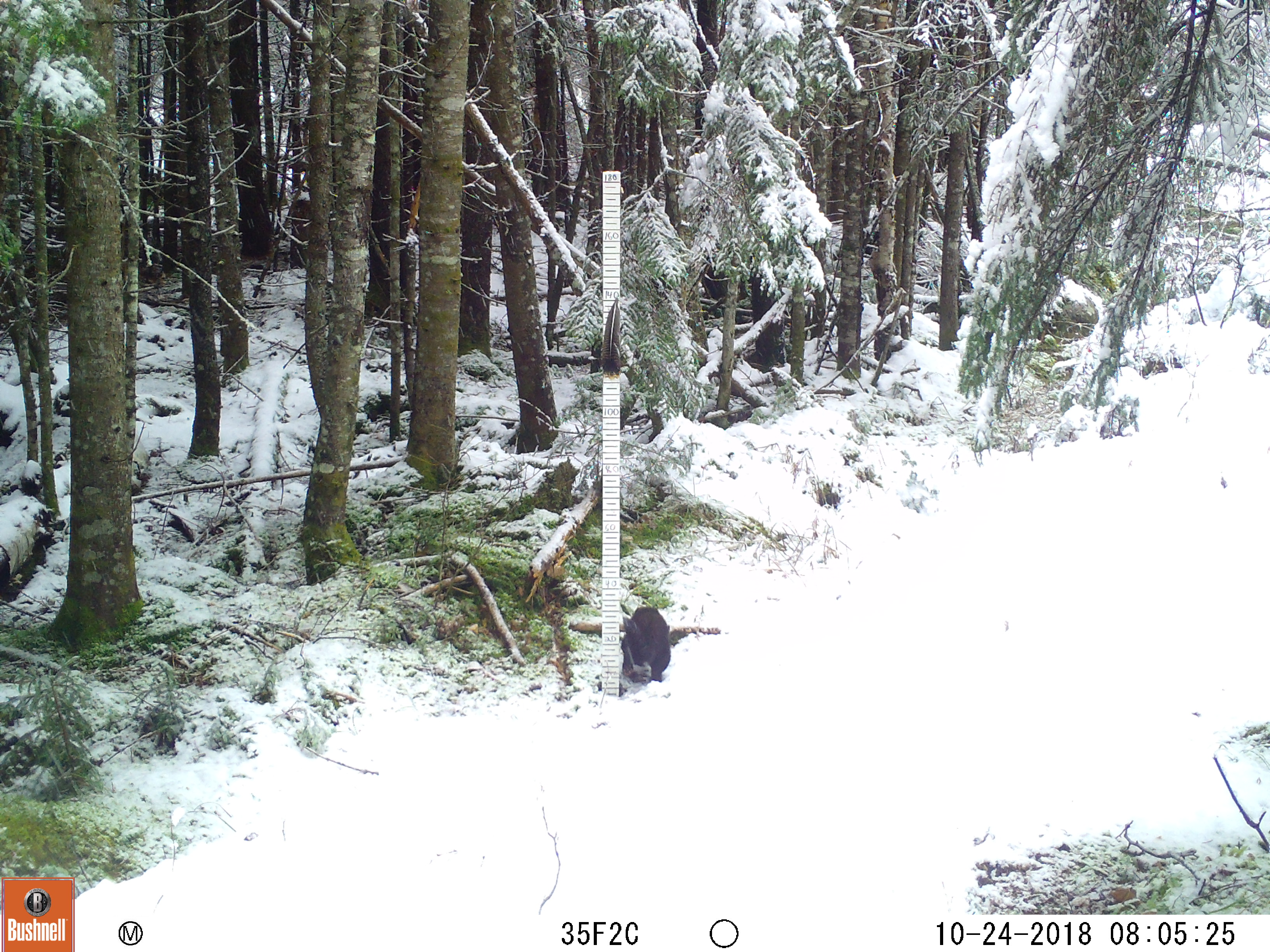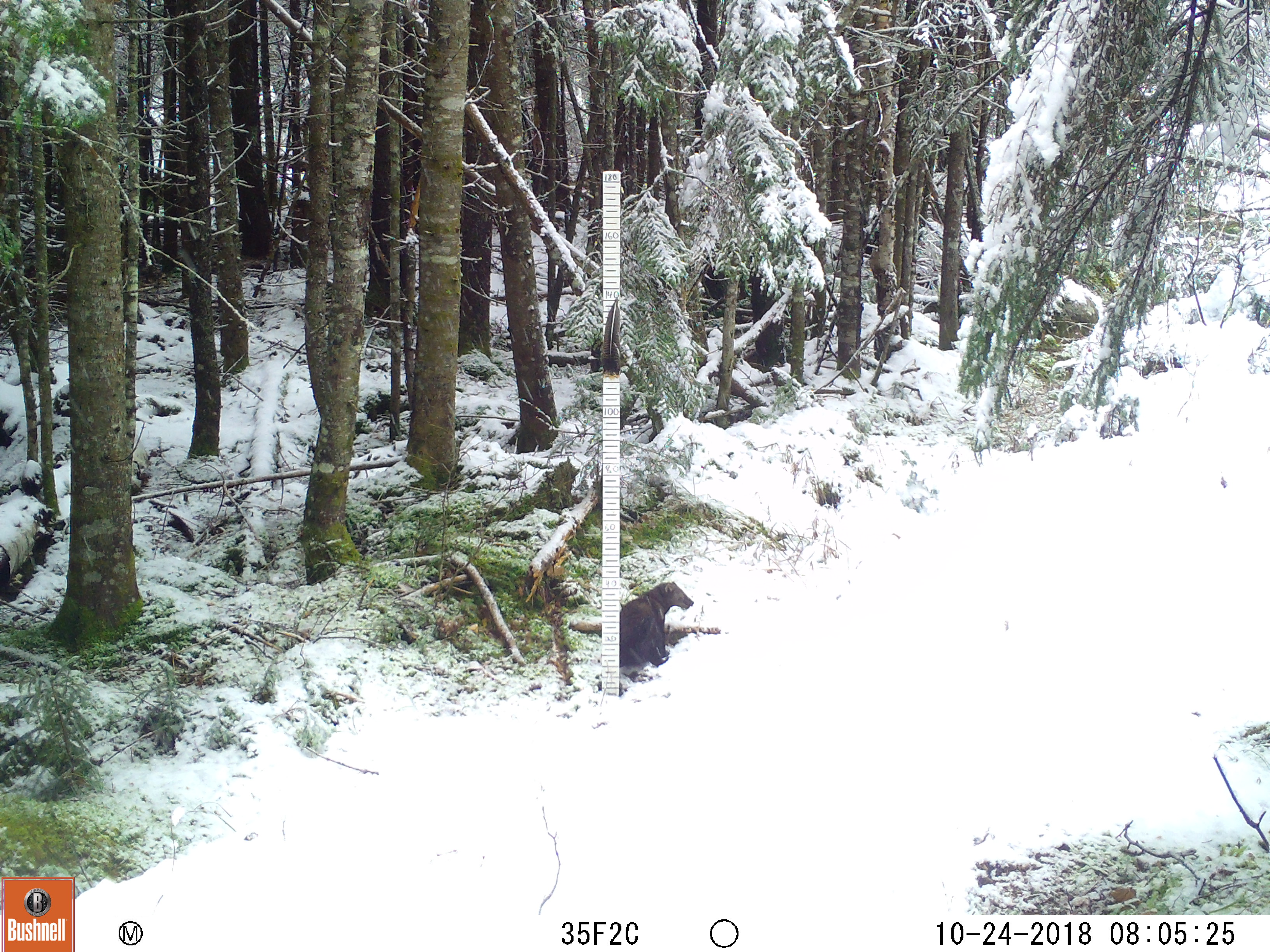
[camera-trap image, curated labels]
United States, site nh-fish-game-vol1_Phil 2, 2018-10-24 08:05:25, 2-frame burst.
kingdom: Animalia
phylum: Chordata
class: Mammalia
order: Carnivora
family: Mustelidae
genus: Pekania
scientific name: Pekania pennanti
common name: fisher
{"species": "fisher (Pekania pennanti)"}